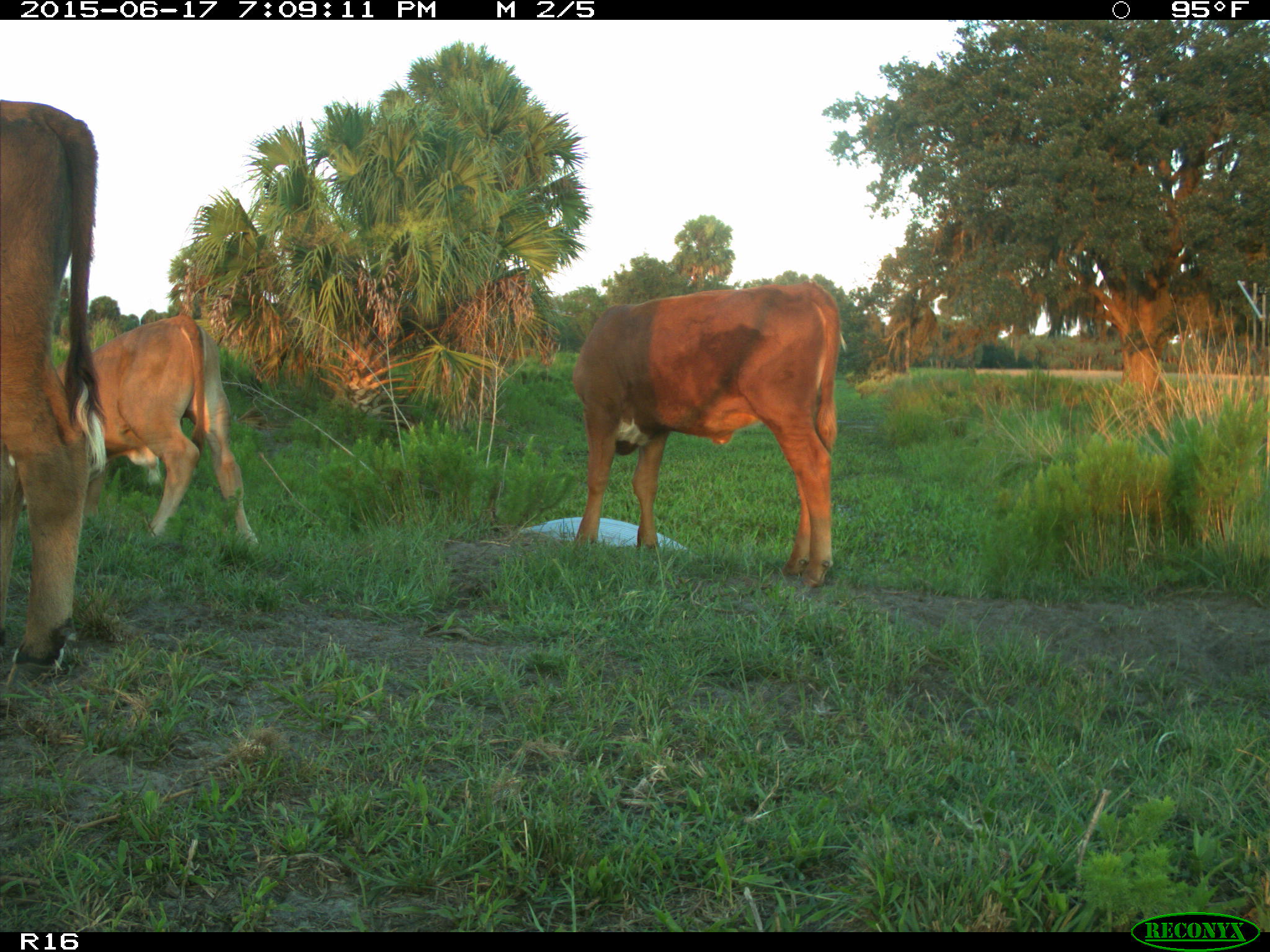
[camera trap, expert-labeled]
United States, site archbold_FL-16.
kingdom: Animalia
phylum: Chordata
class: Mammalia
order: Artiodactyla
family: Bovidae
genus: Bos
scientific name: Bos taurus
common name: domestic cow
Bos taurus (domestic cow).